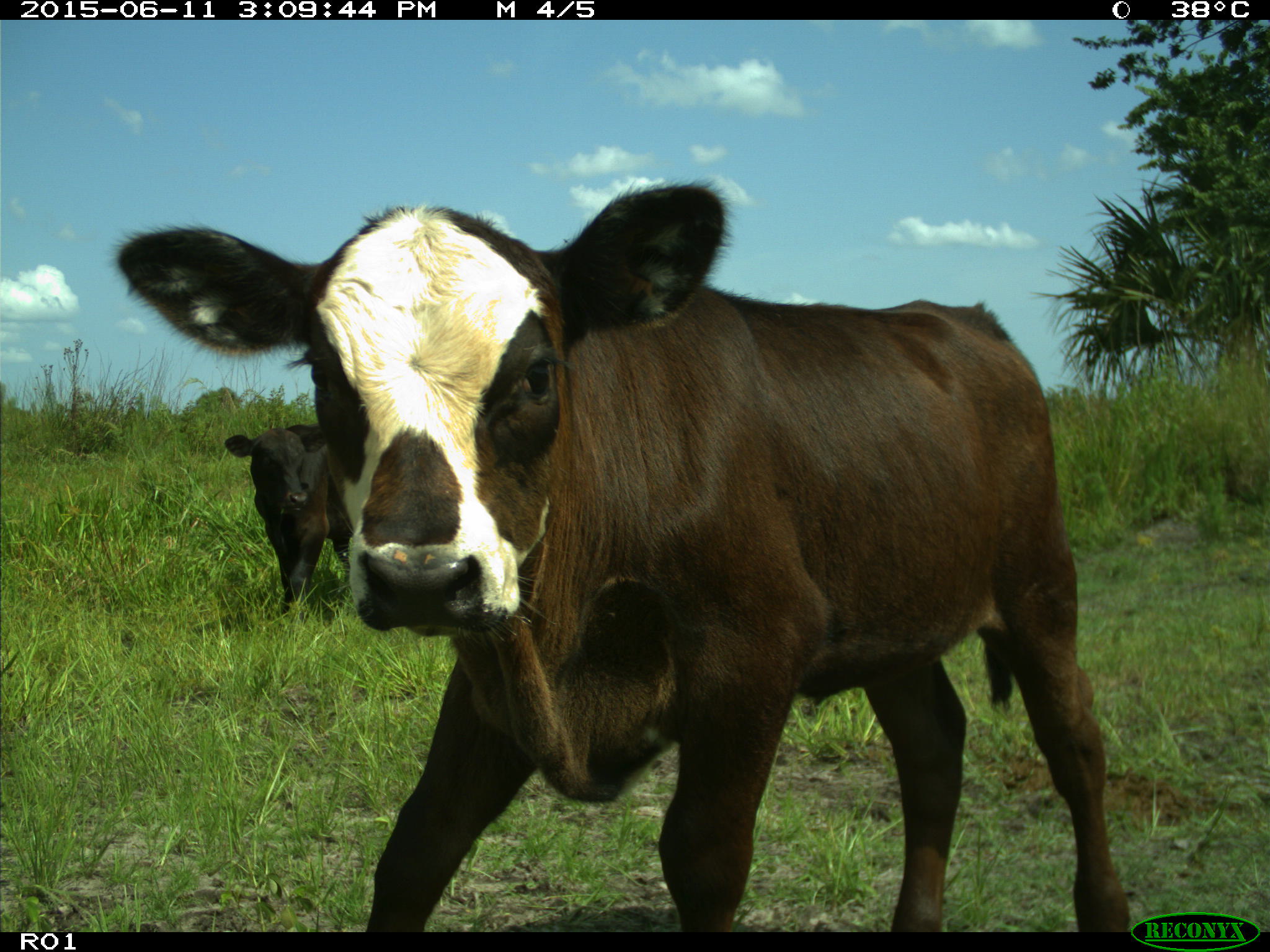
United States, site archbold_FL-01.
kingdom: Animalia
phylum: Chordata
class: Mammalia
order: Artiodactyla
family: Bovidae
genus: Bos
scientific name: Bos taurus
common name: domestic cow